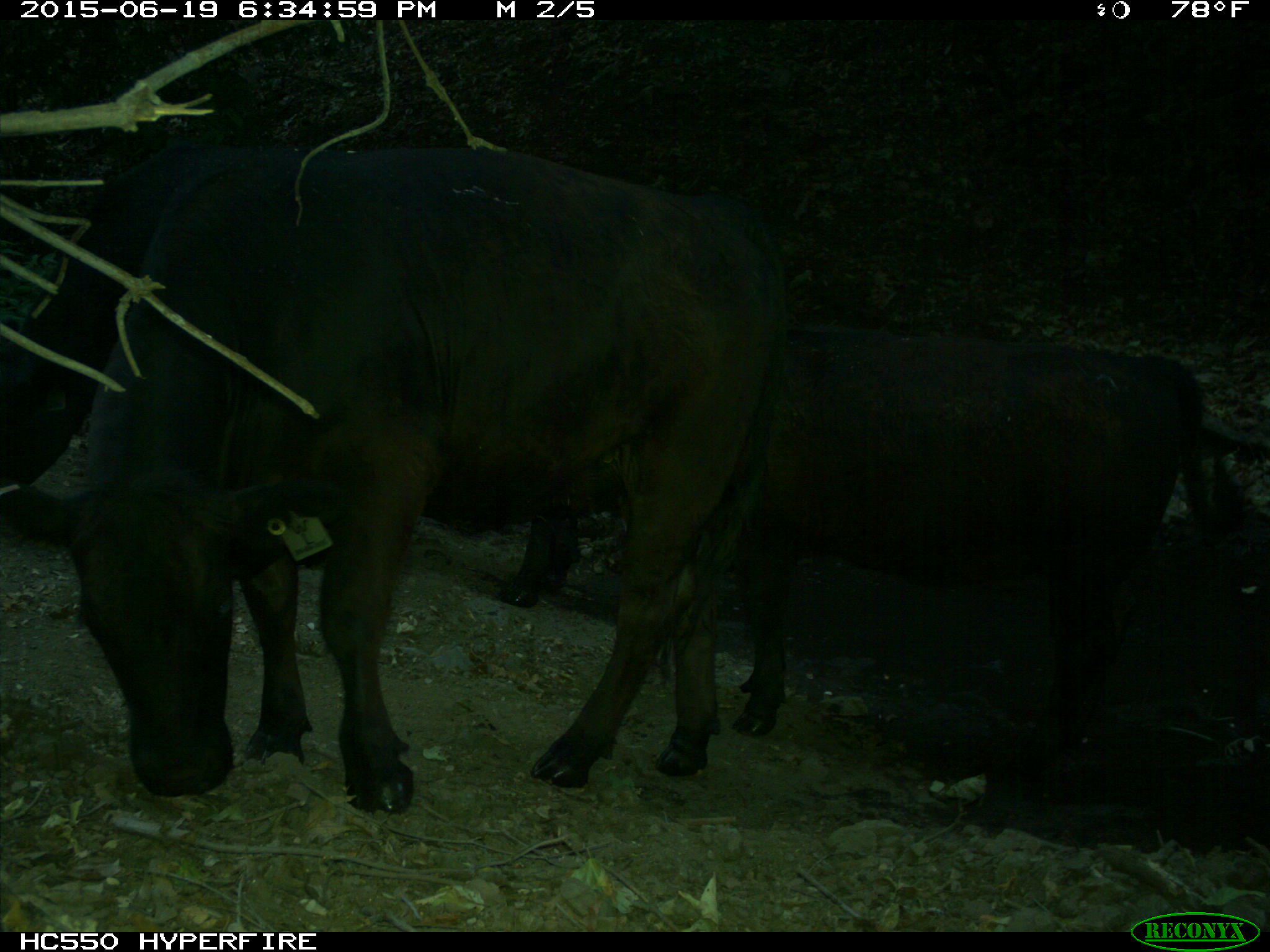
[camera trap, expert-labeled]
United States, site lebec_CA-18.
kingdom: Animalia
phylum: Chordata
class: Mammalia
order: Artiodactyla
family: Bovidae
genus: Bos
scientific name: Bos taurus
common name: domestic cow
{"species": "Bos taurus (domestic cow)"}